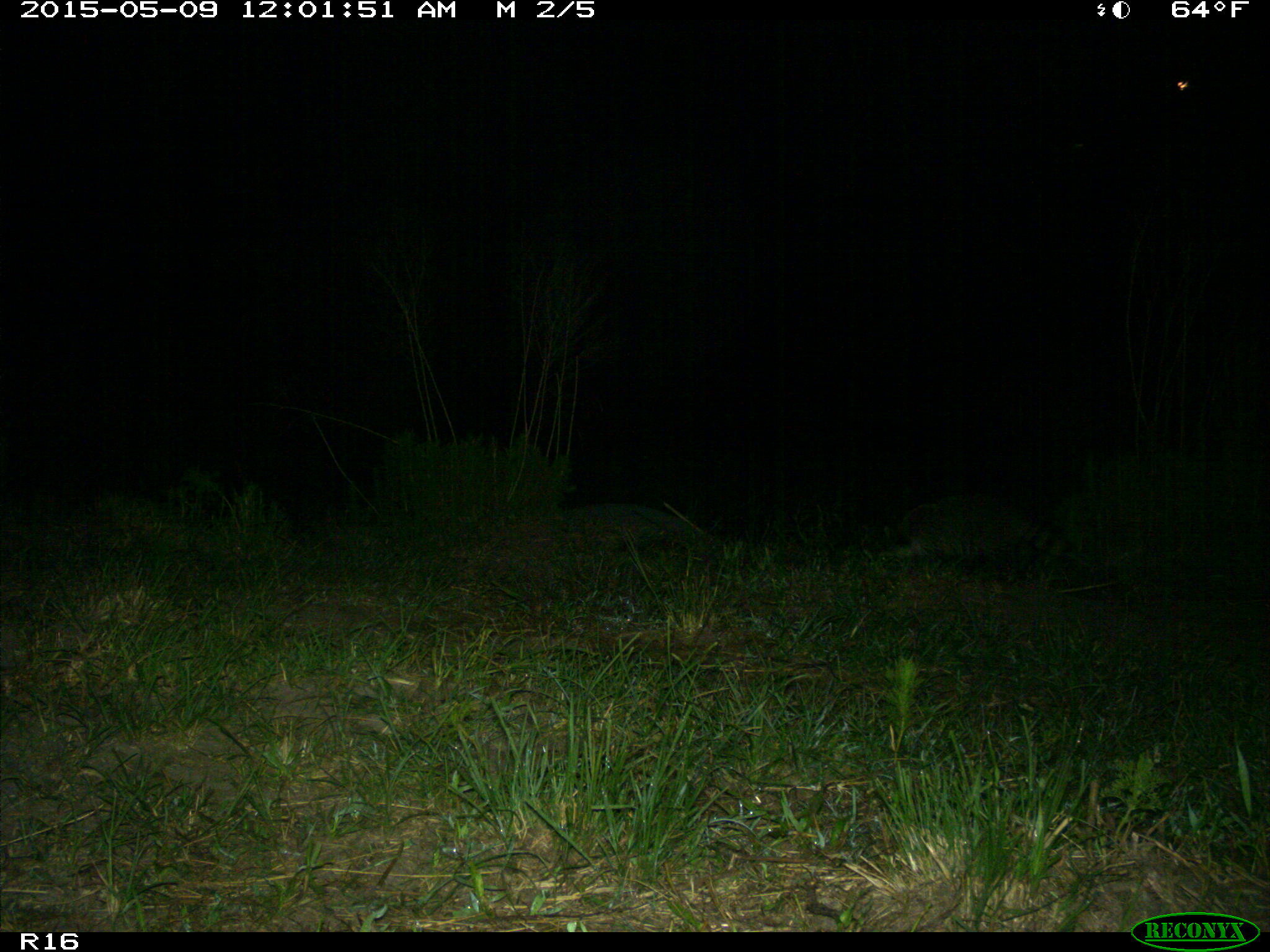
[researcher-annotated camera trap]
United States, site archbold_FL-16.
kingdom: Animalia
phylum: Chordata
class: Mammalia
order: Artiodactyla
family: Bovidae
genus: Bos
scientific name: Bos taurus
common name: domestic cow